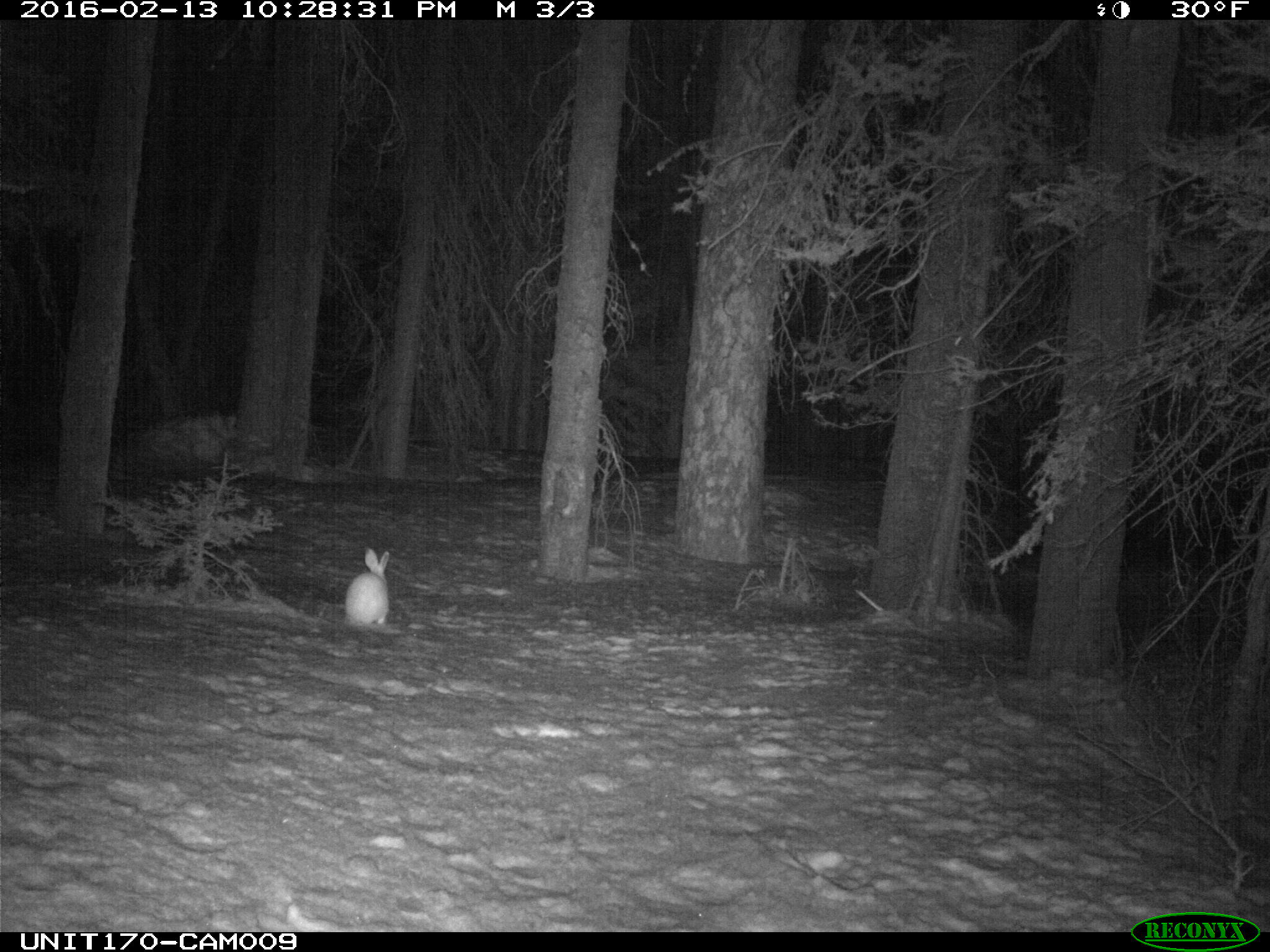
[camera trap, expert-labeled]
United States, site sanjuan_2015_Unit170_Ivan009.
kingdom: Animalia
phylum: Chordata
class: Mammalia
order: Lagomorpha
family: Leporidae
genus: Lepus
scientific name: Lepus americanus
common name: snowshoe hare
Lepus americanus (snowshoe hare).